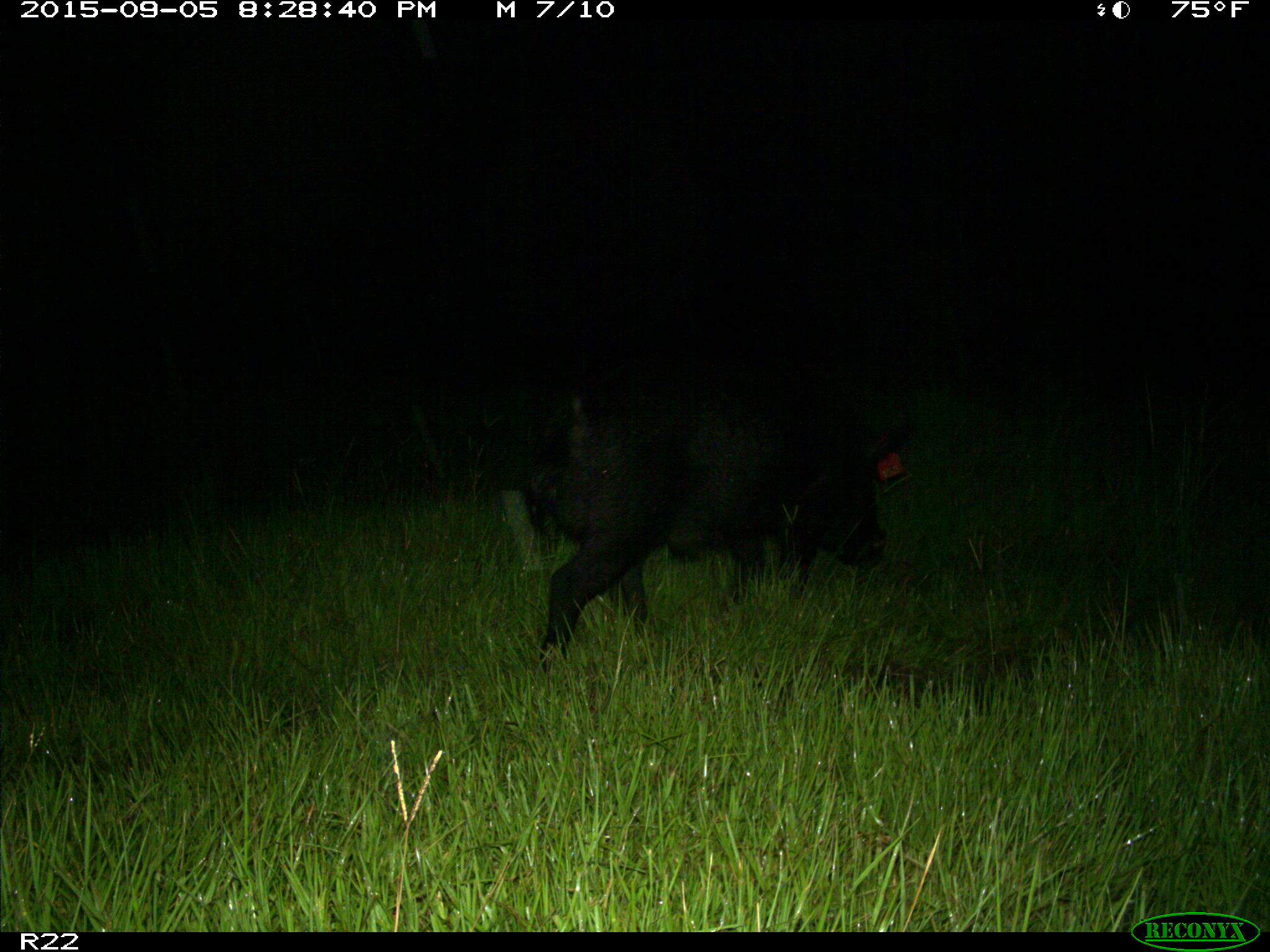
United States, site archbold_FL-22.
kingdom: Animalia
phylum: Chordata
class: Mammalia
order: Artiodactyla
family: Suidae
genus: Sus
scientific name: Sus scrofa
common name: wild boar